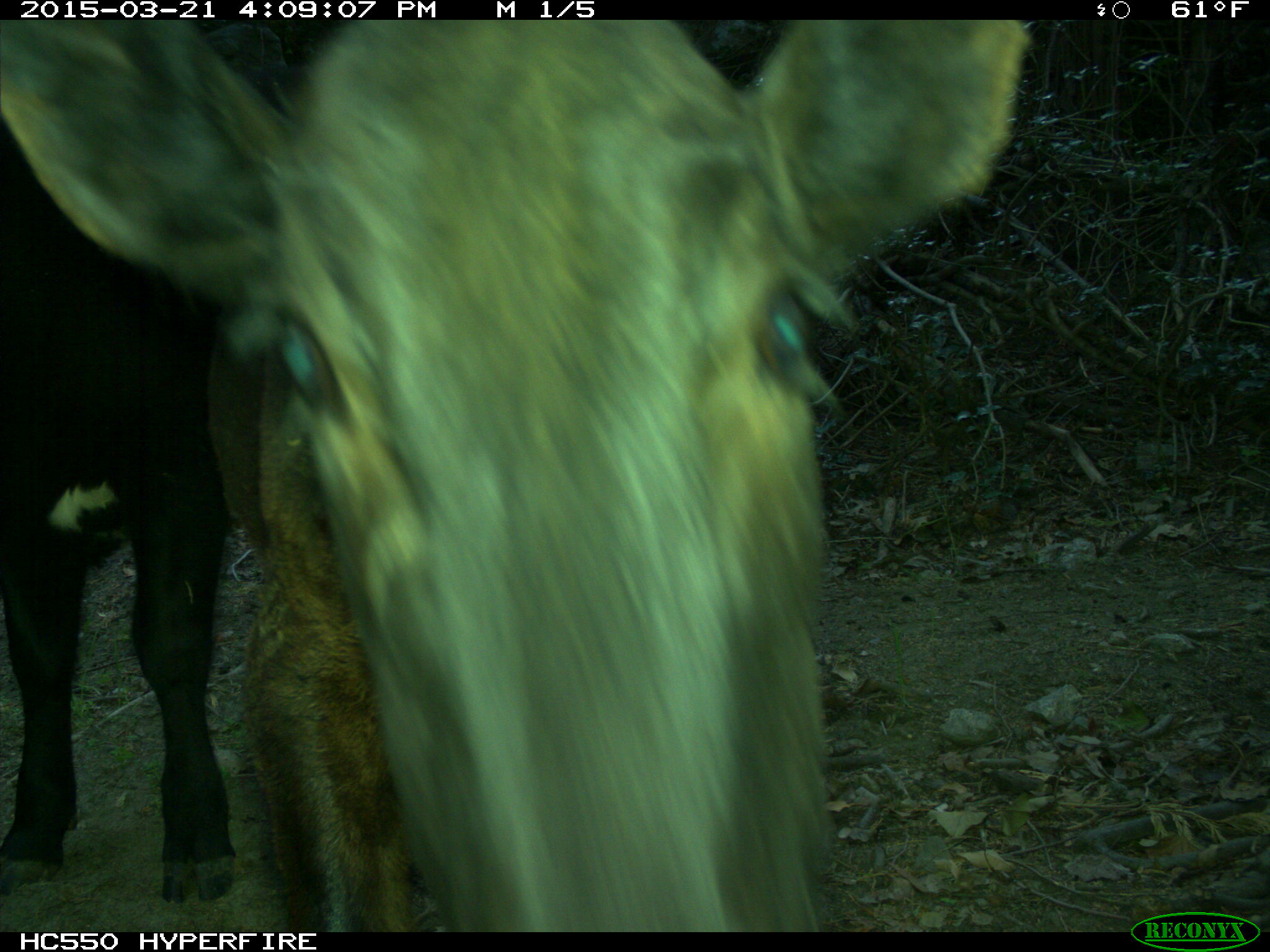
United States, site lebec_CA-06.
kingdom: Animalia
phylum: Chordata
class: Mammalia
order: Artiodactyla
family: Bovidae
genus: Bos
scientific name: Bos taurus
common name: domestic cow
Bos taurus (domestic cow).